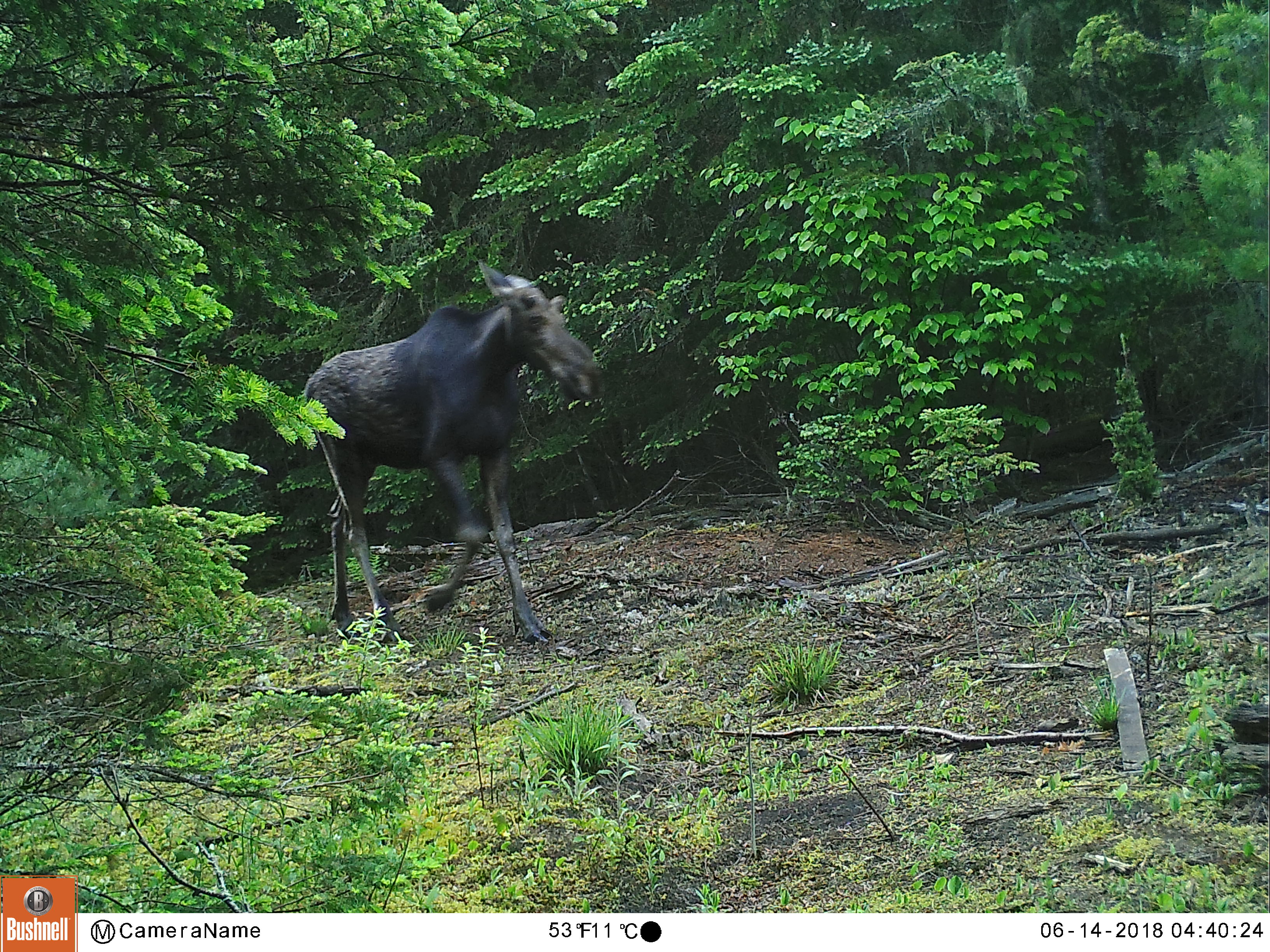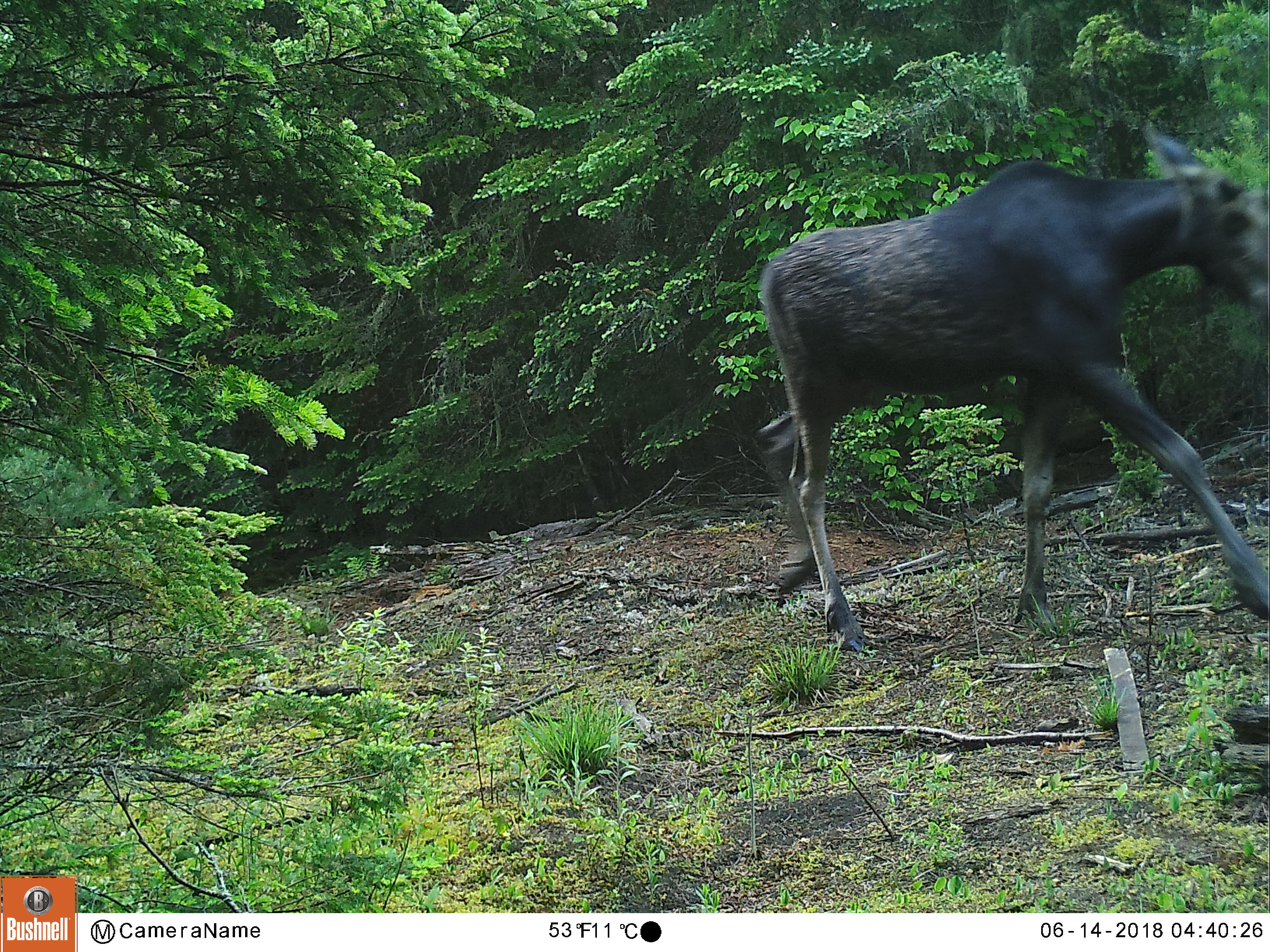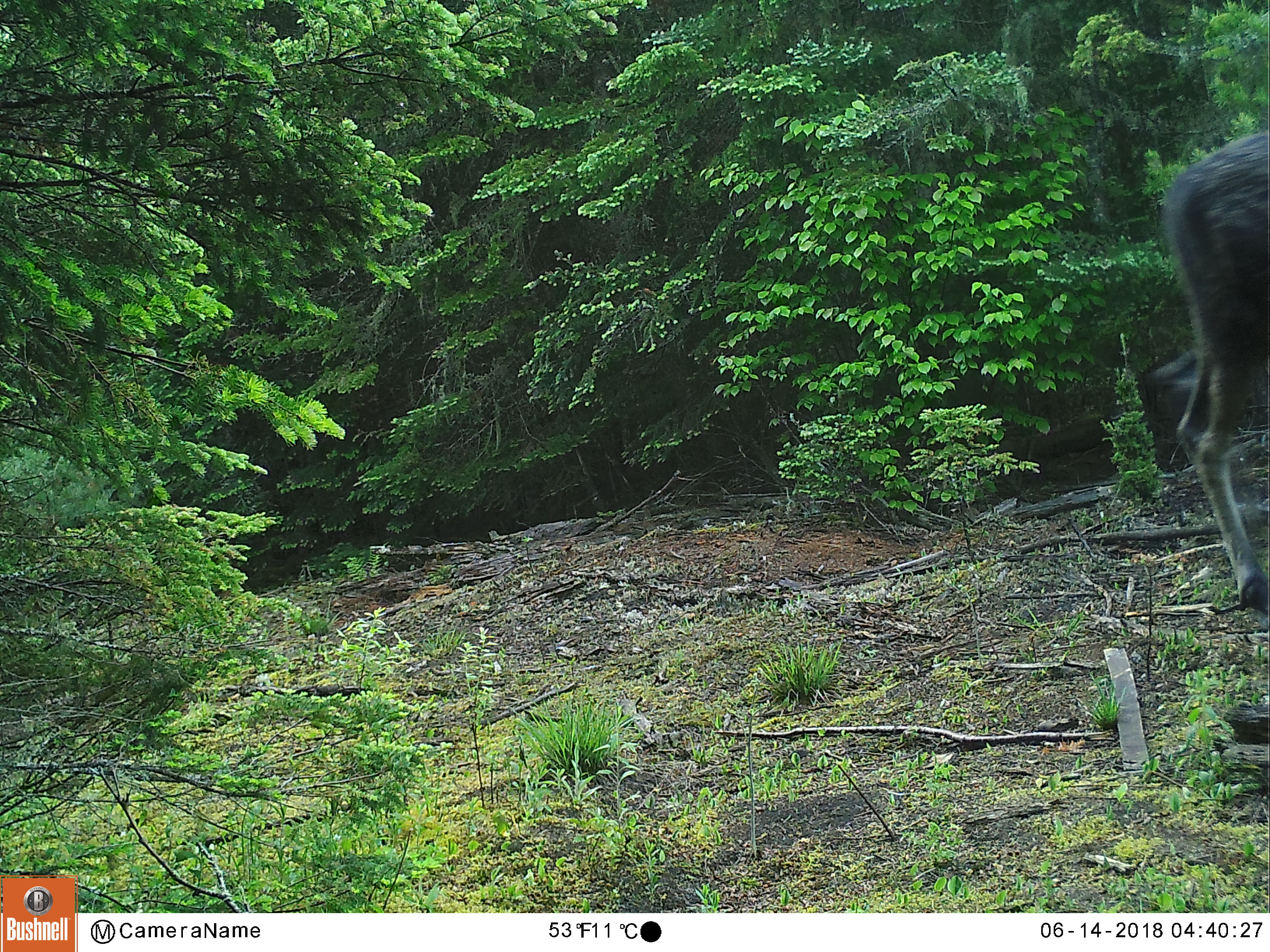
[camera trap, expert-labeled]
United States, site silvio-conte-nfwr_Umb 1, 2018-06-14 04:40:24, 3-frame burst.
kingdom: Animalia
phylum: Chordata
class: Mammalia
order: Artiodactyla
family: Cervidae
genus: Alces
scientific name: Alces alces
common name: moose